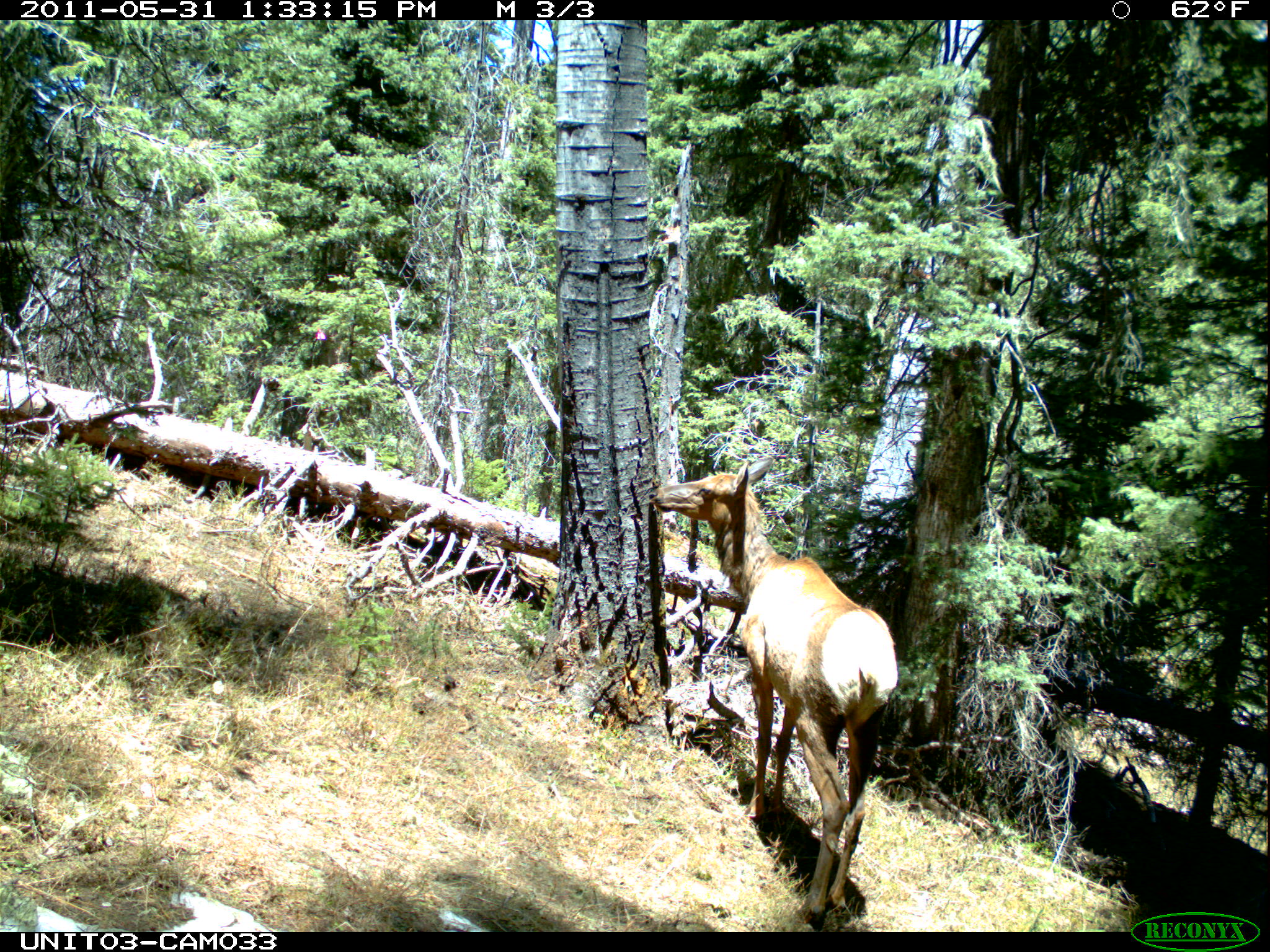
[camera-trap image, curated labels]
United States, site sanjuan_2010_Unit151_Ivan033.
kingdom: Animalia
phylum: Chordata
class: Mammalia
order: Artiodactyla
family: Cervidae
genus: Cervus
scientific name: Cervus elaphus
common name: red deer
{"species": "Cervus elaphus (red deer)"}